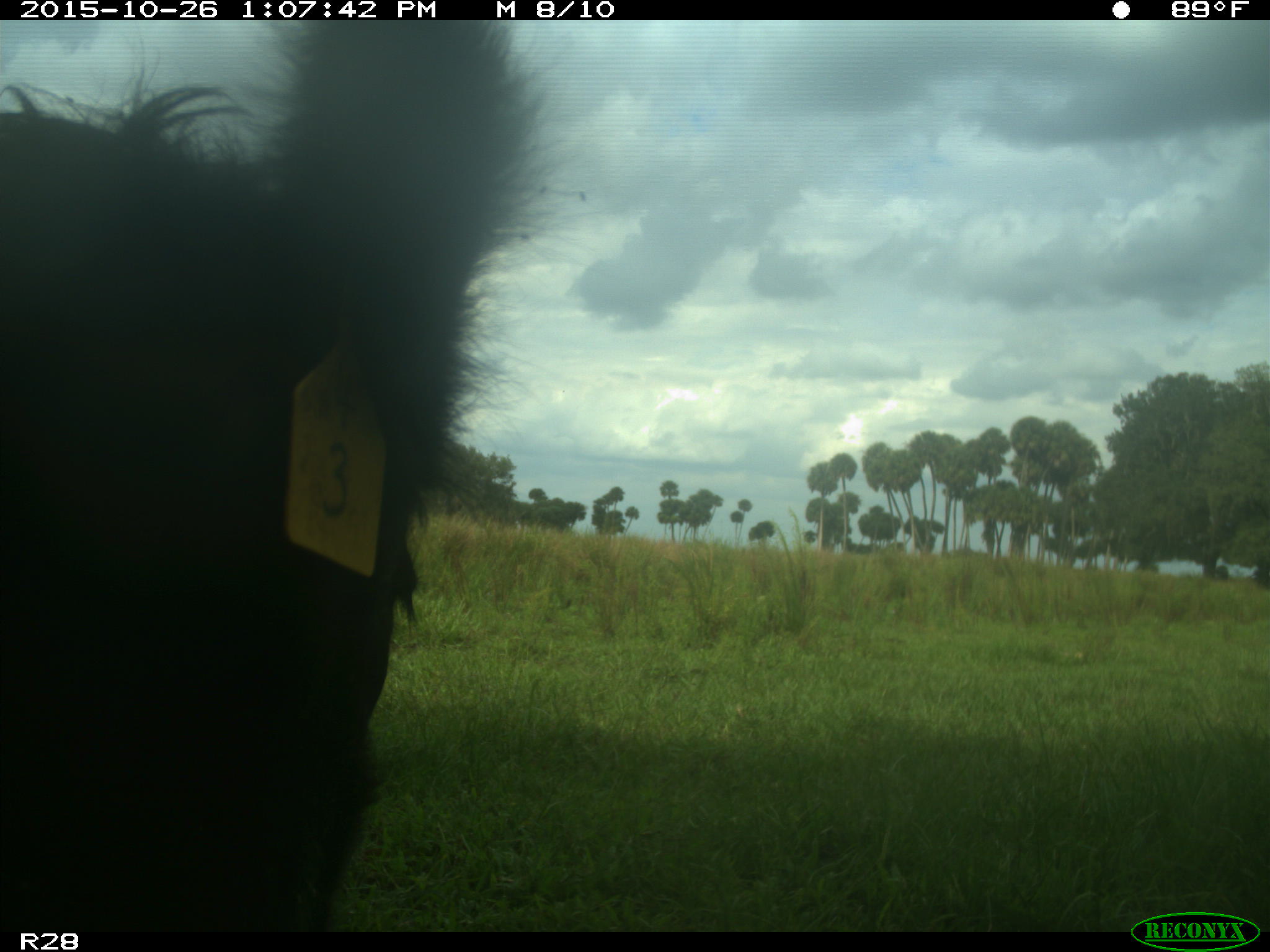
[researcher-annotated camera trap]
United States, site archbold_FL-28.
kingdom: Animalia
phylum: Chordata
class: Mammalia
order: Artiodactyla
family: Bovidae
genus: Bos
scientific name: Bos taurus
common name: domestic cow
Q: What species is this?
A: Bos taurus (domestic cow).